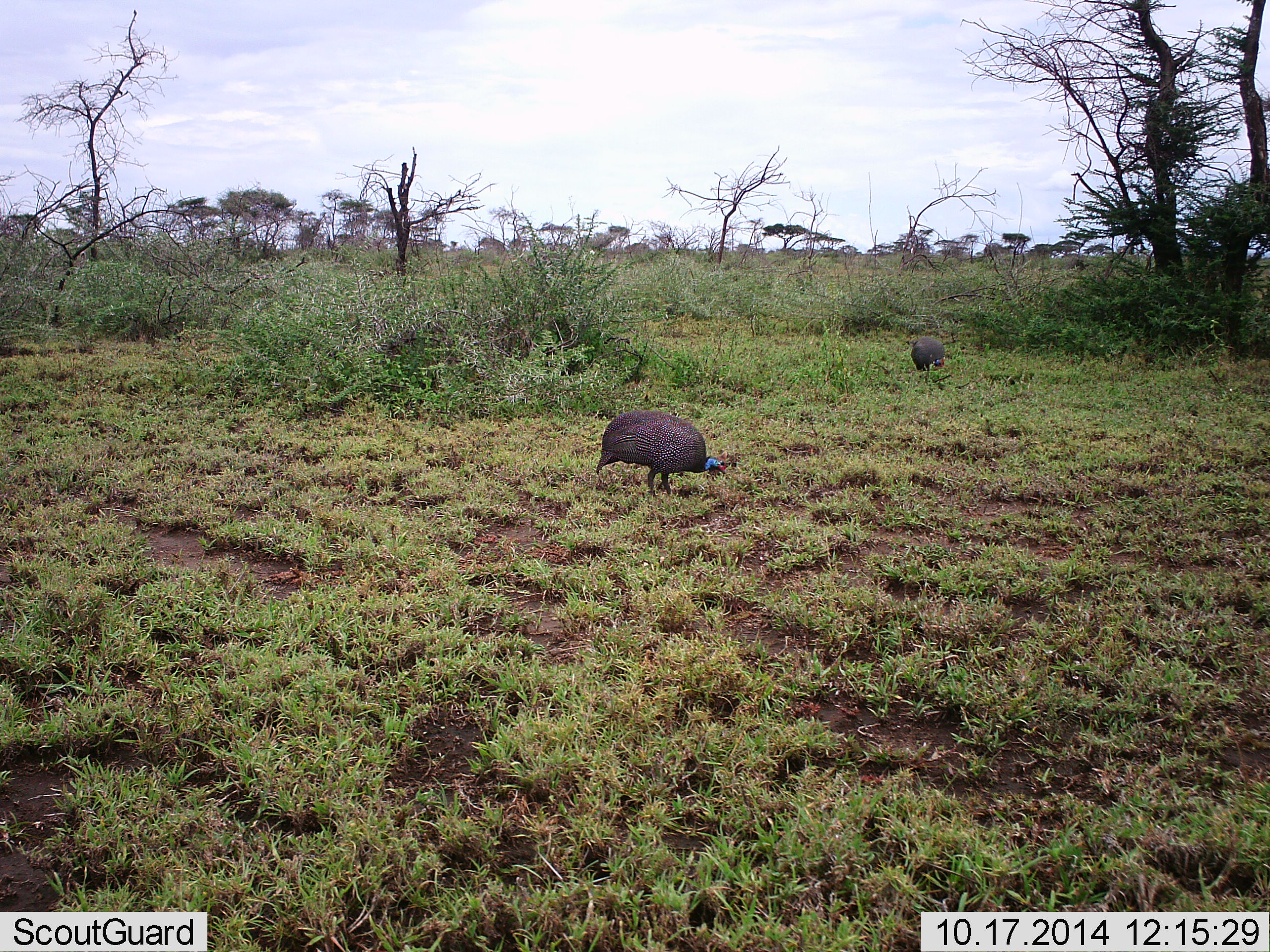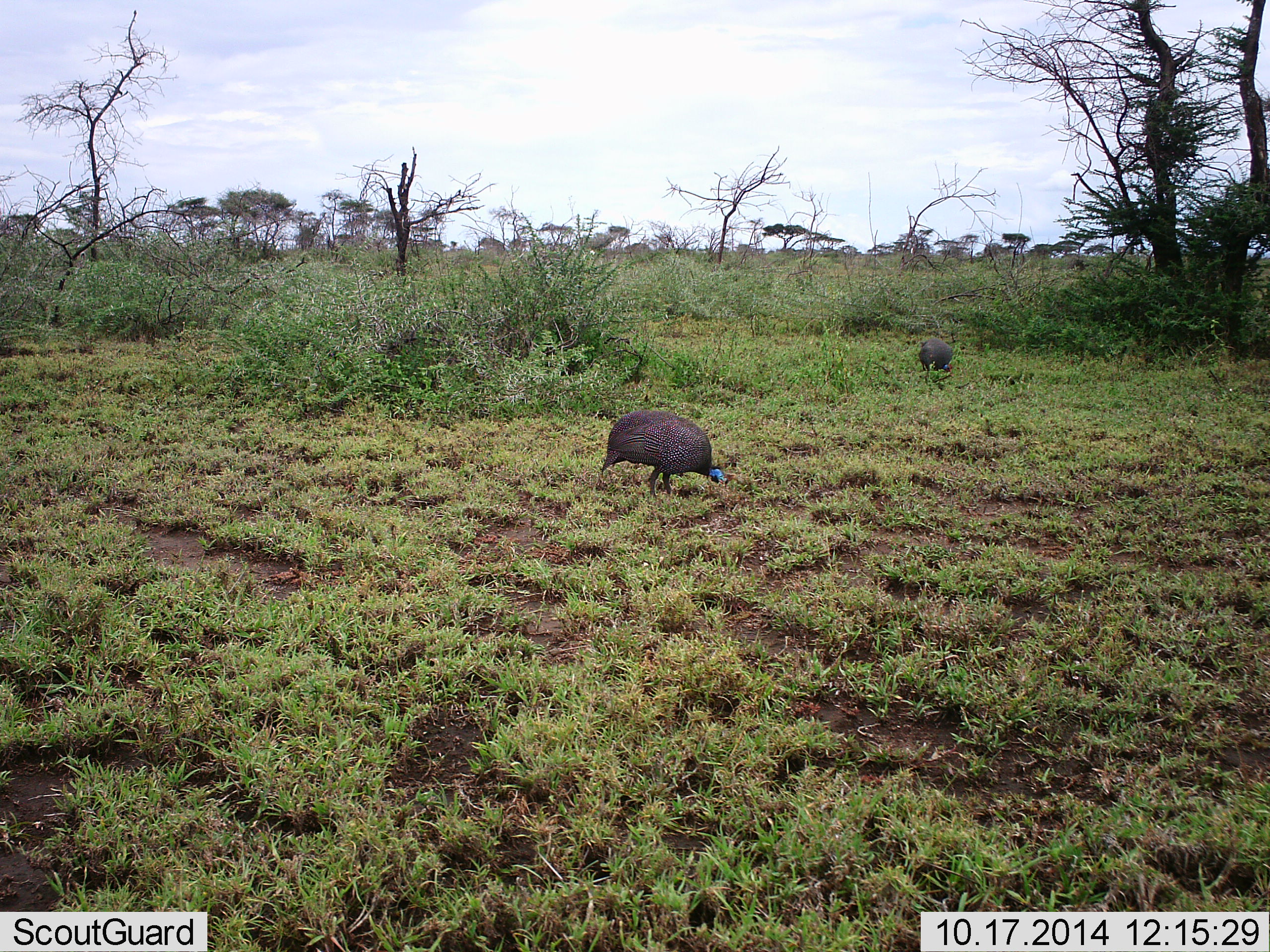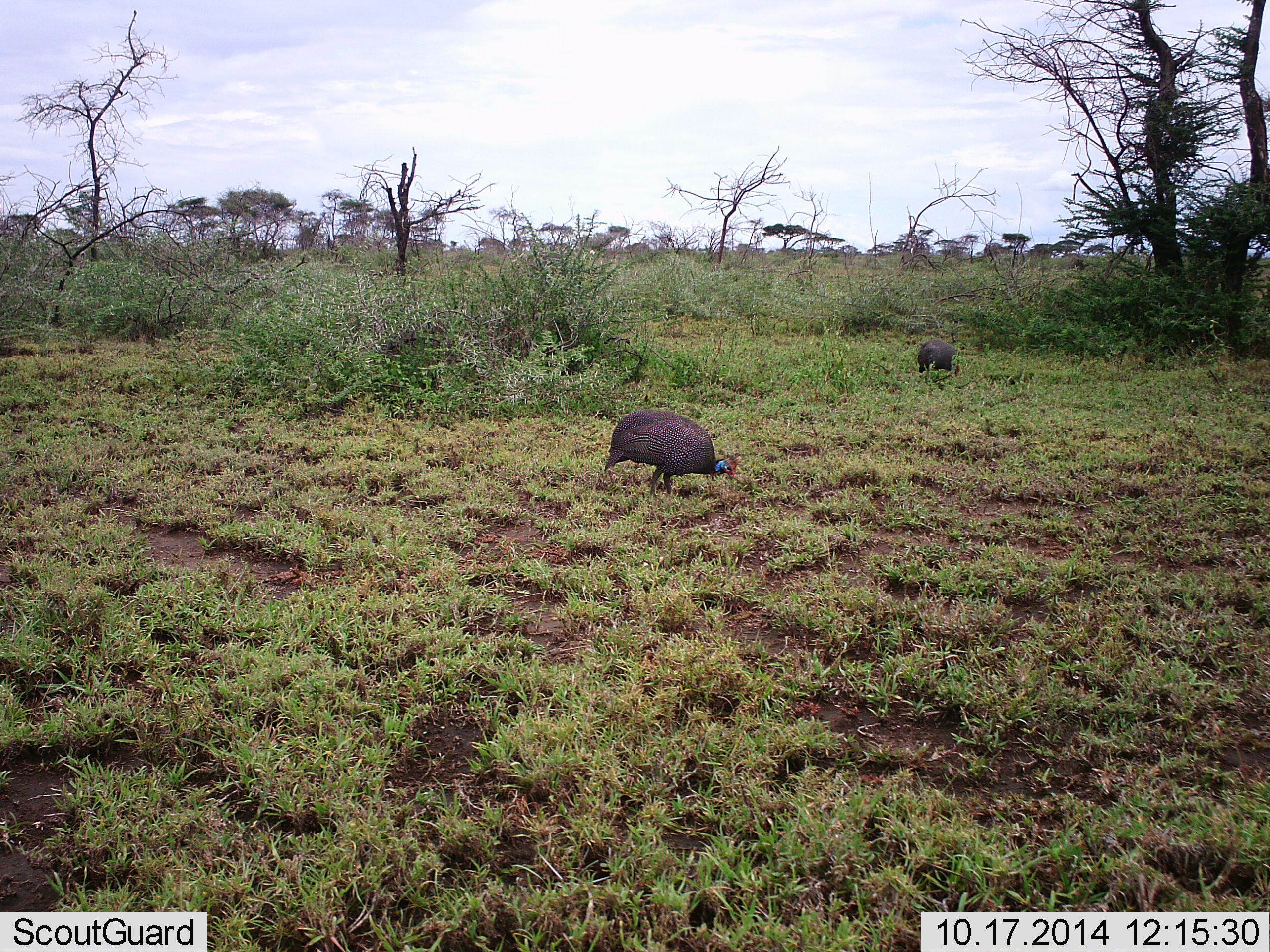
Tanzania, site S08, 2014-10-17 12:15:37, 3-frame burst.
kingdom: Animalia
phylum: Chordata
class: Aves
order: Galliformes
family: Numididae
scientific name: Numididae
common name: guinea fowl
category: guineafowl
Guineafowl (guinea fowl) (Numididae), count 2. Behavior (volunteer vote fractions): standing 0%, resting 0%, moving 10%, interacting 0%. Young present (vote fraction): 0%. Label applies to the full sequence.